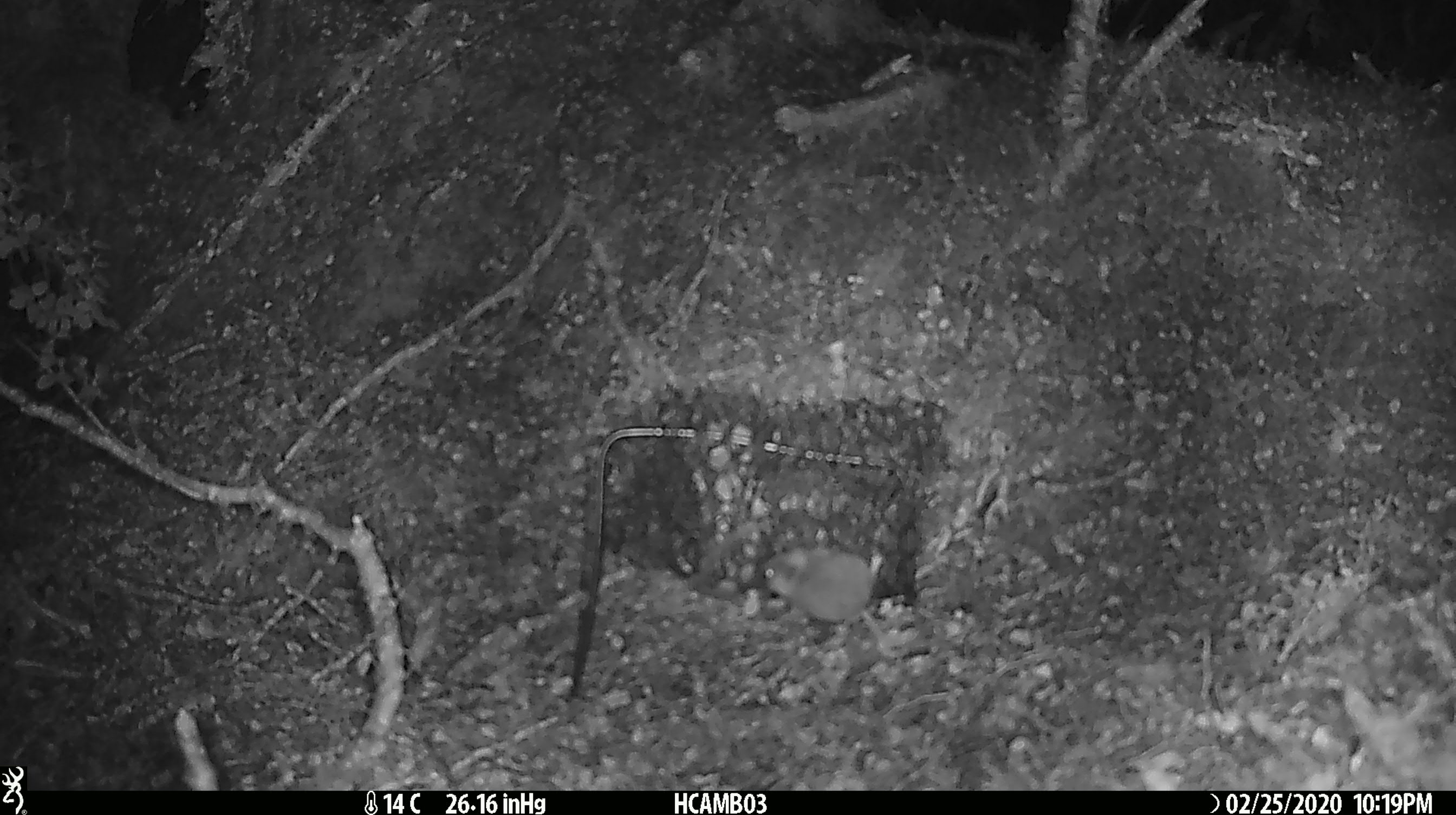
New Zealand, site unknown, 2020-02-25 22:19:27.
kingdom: Animalia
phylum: Chordata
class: Mammalia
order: Rodentia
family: Muridae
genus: Mus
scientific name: Mus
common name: mouse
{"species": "mouse (Mus)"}